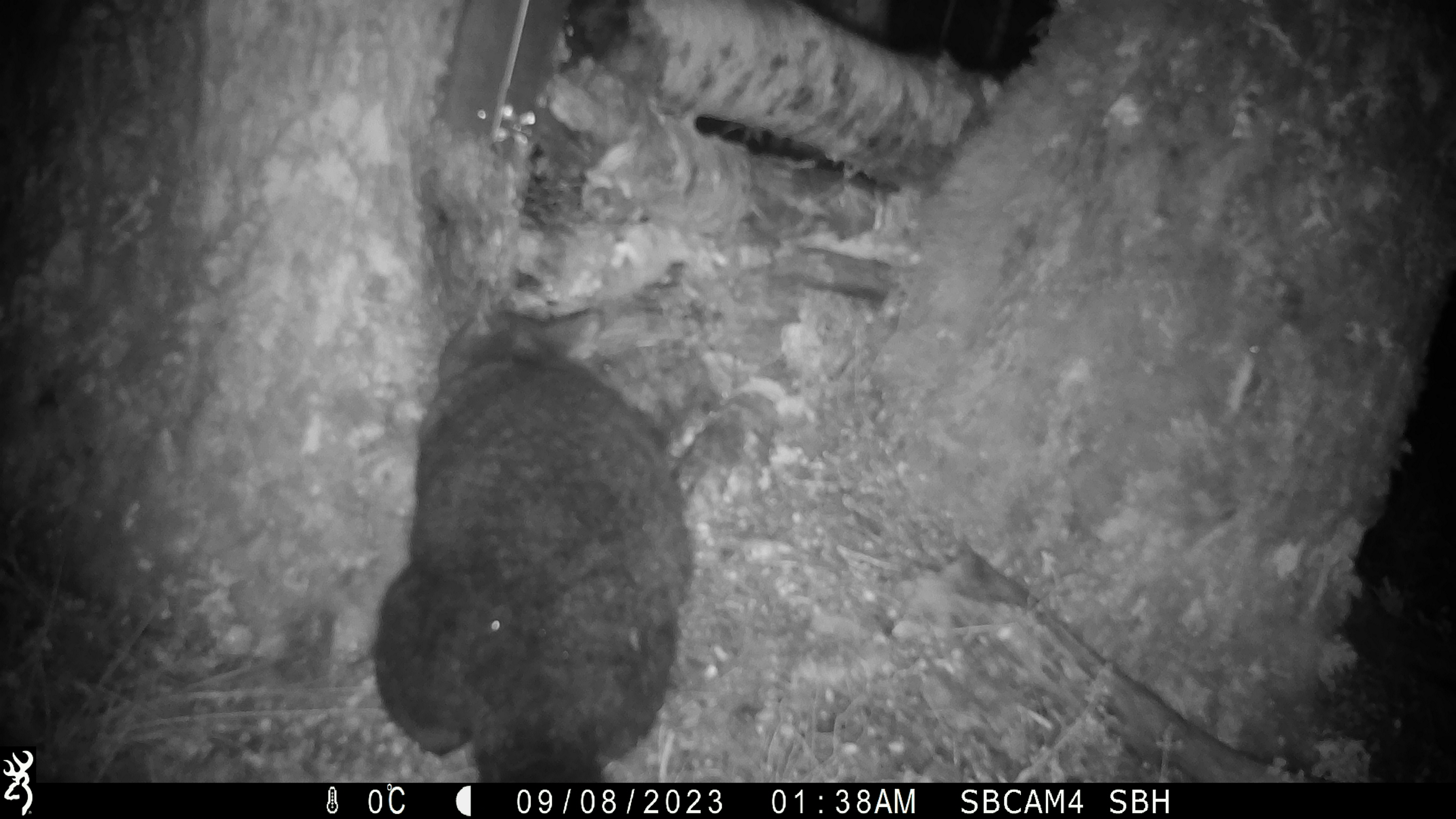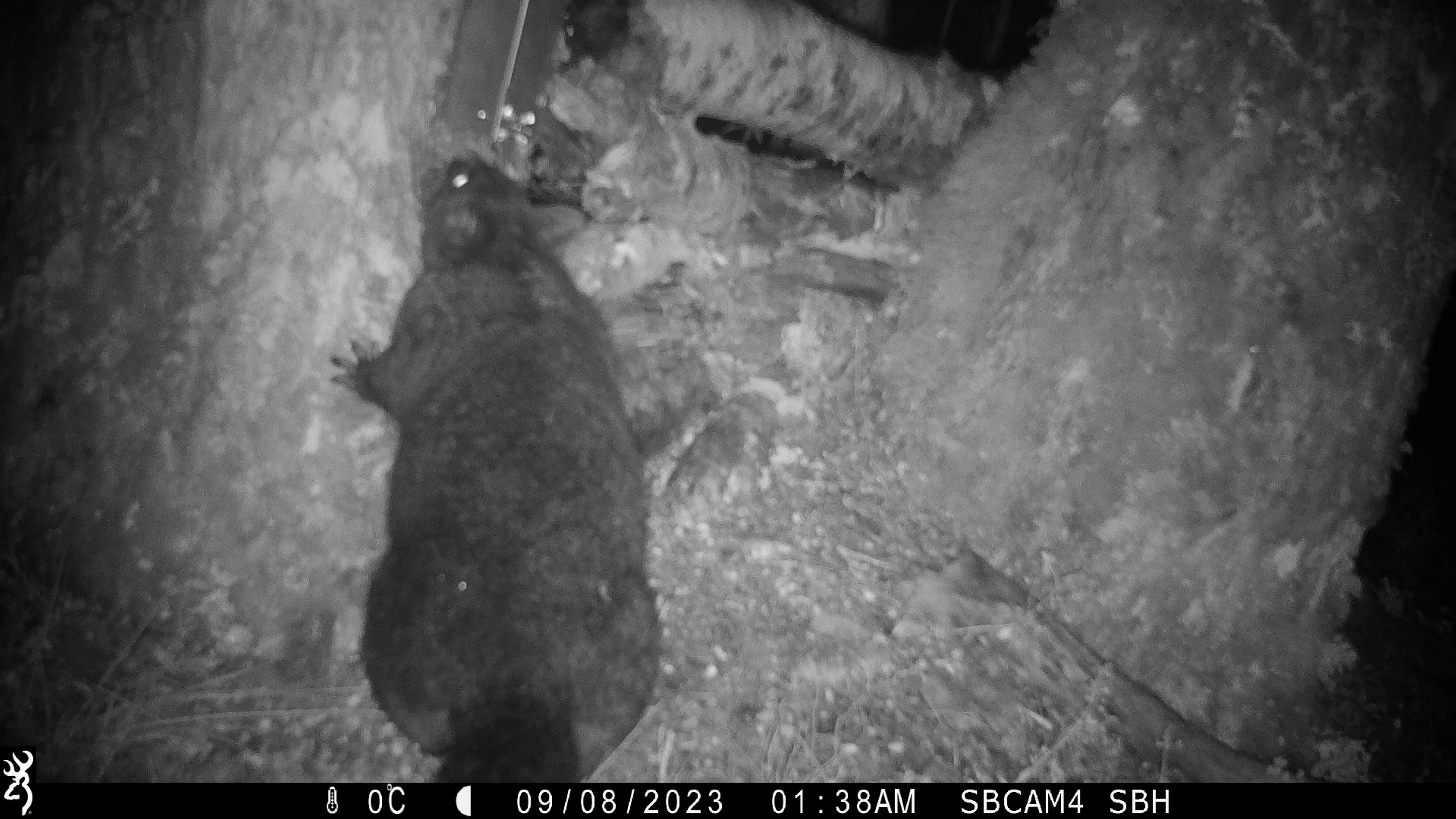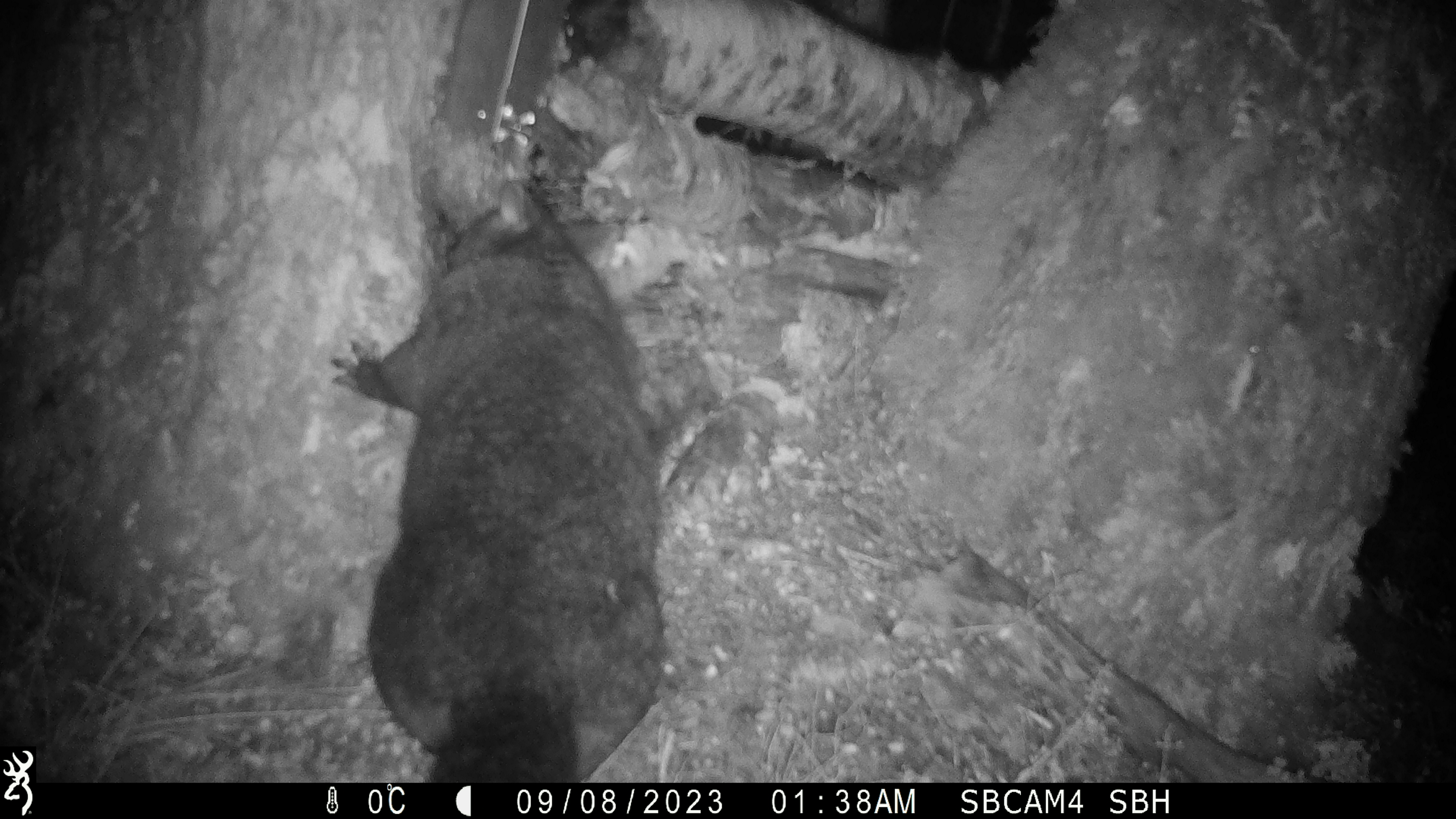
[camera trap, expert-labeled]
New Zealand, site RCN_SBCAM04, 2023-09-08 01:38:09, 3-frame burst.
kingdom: Animalia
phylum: Chordata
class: Mammalia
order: Diprotodontia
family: Phalangeridae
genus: Trichosurus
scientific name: Trichosurus vulpecula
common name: common brushtail possum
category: possum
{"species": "possum (common brushtail possum) (Trichosurus vulpecula)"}